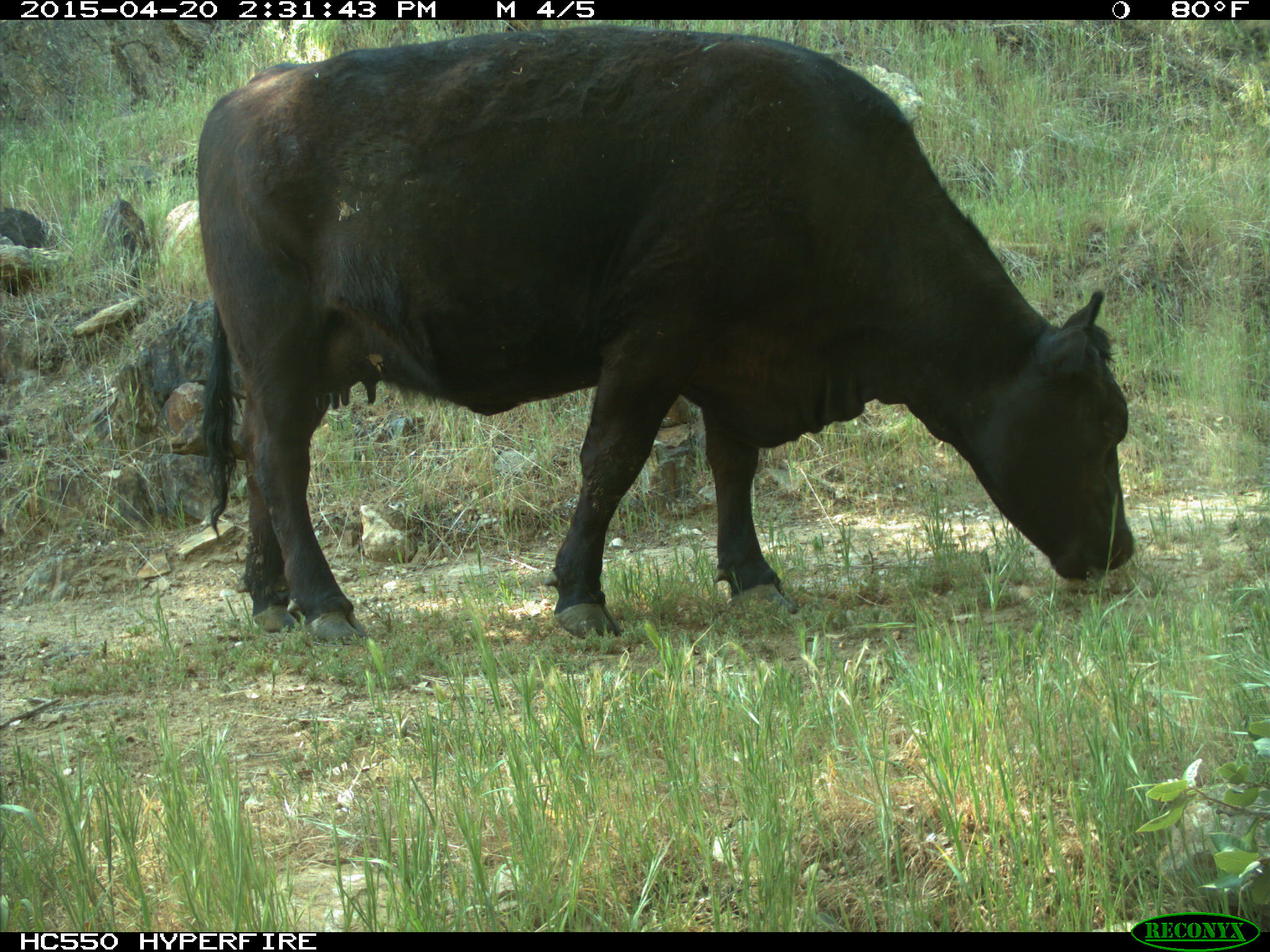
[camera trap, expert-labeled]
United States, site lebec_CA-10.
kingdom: Animalia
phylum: Chordata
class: Mammalia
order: Artiodactyla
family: Bovidae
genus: Bos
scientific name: Bos taurus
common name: domestic cow